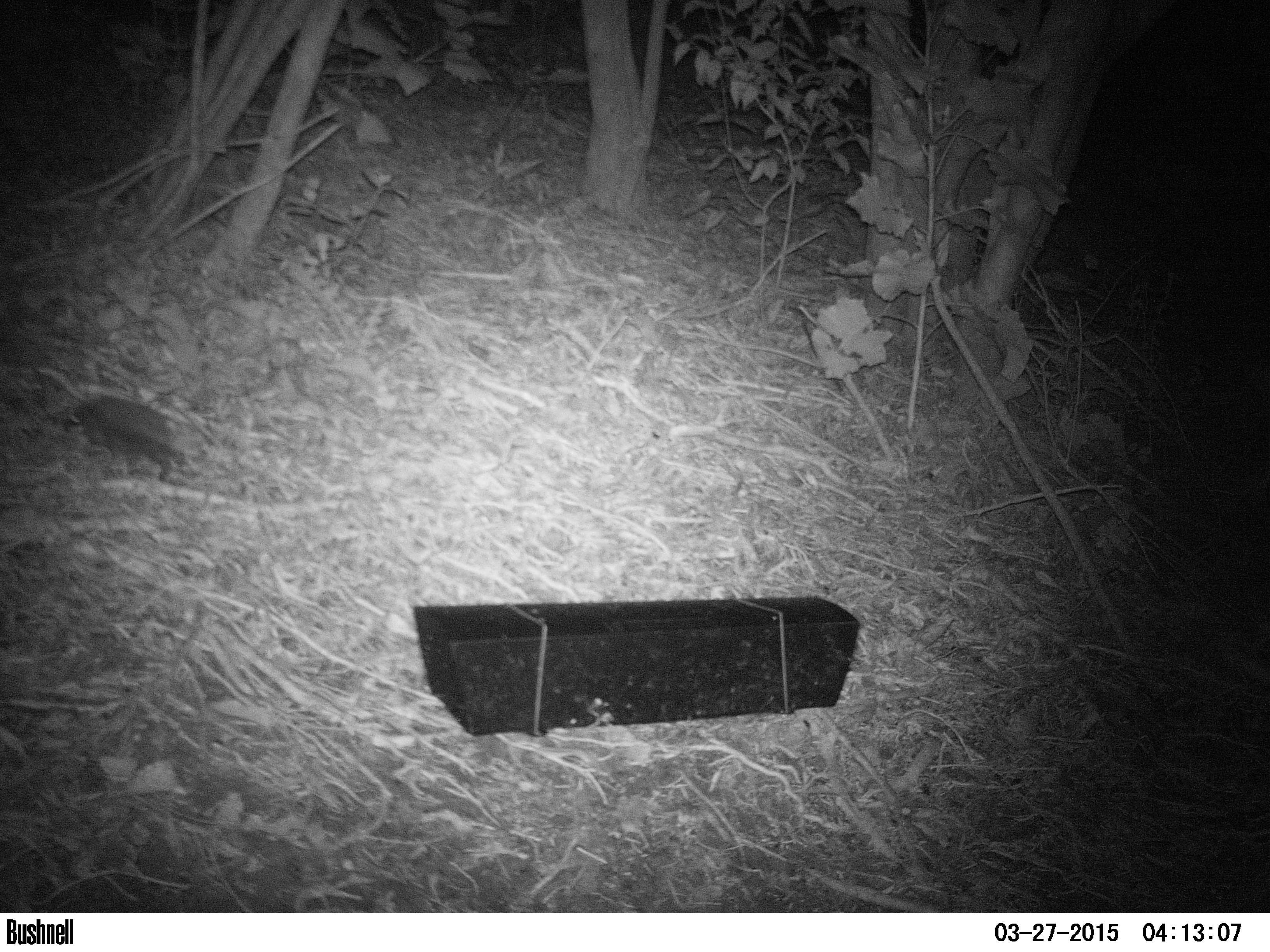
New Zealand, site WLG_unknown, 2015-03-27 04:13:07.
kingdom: Animalia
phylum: Chordata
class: Mammalia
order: Eulipotyphla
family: Erinaceidae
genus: Erinaceus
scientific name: Erinaceus europaeus europaeus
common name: european hedgehog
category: hedgehog